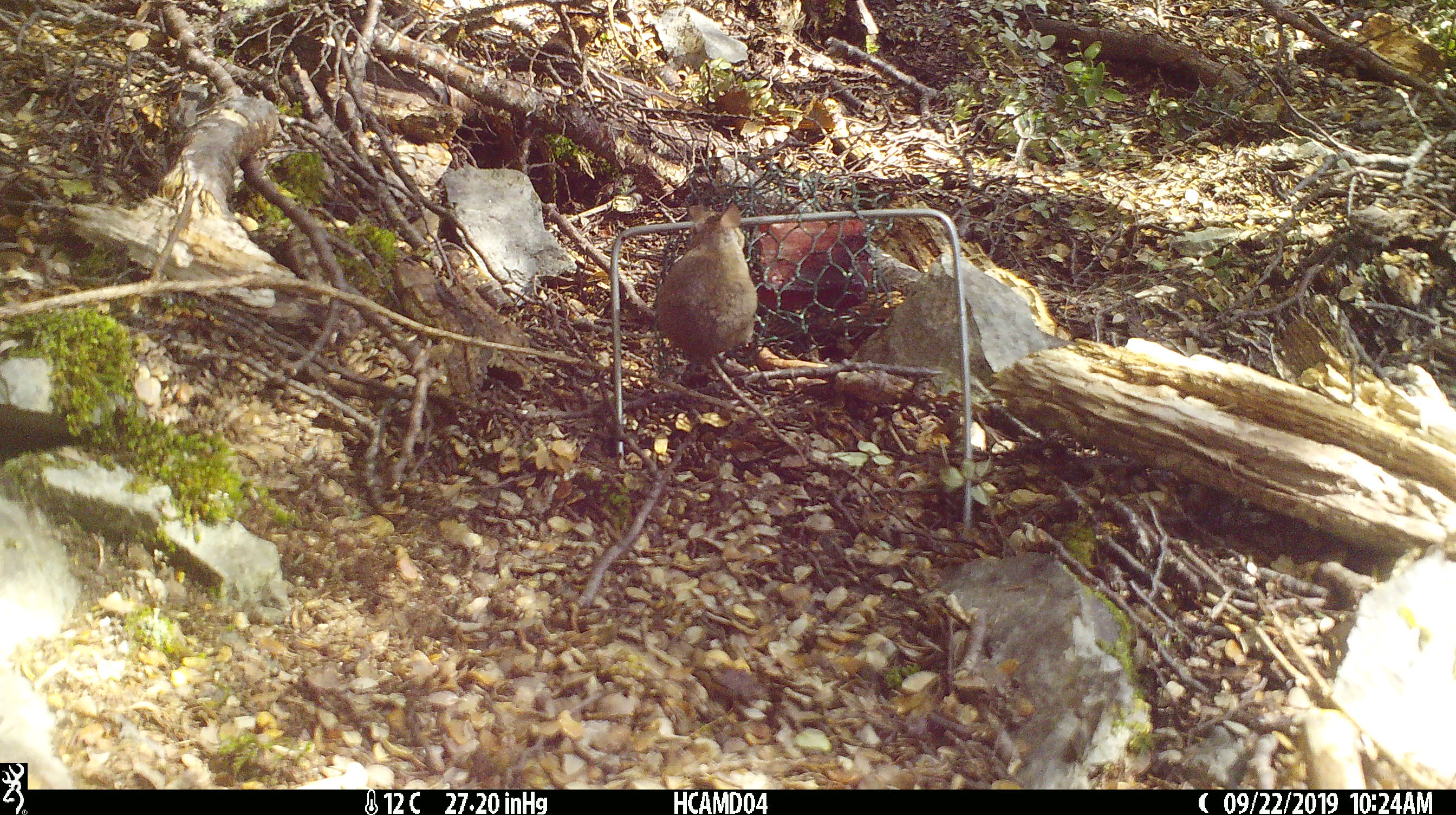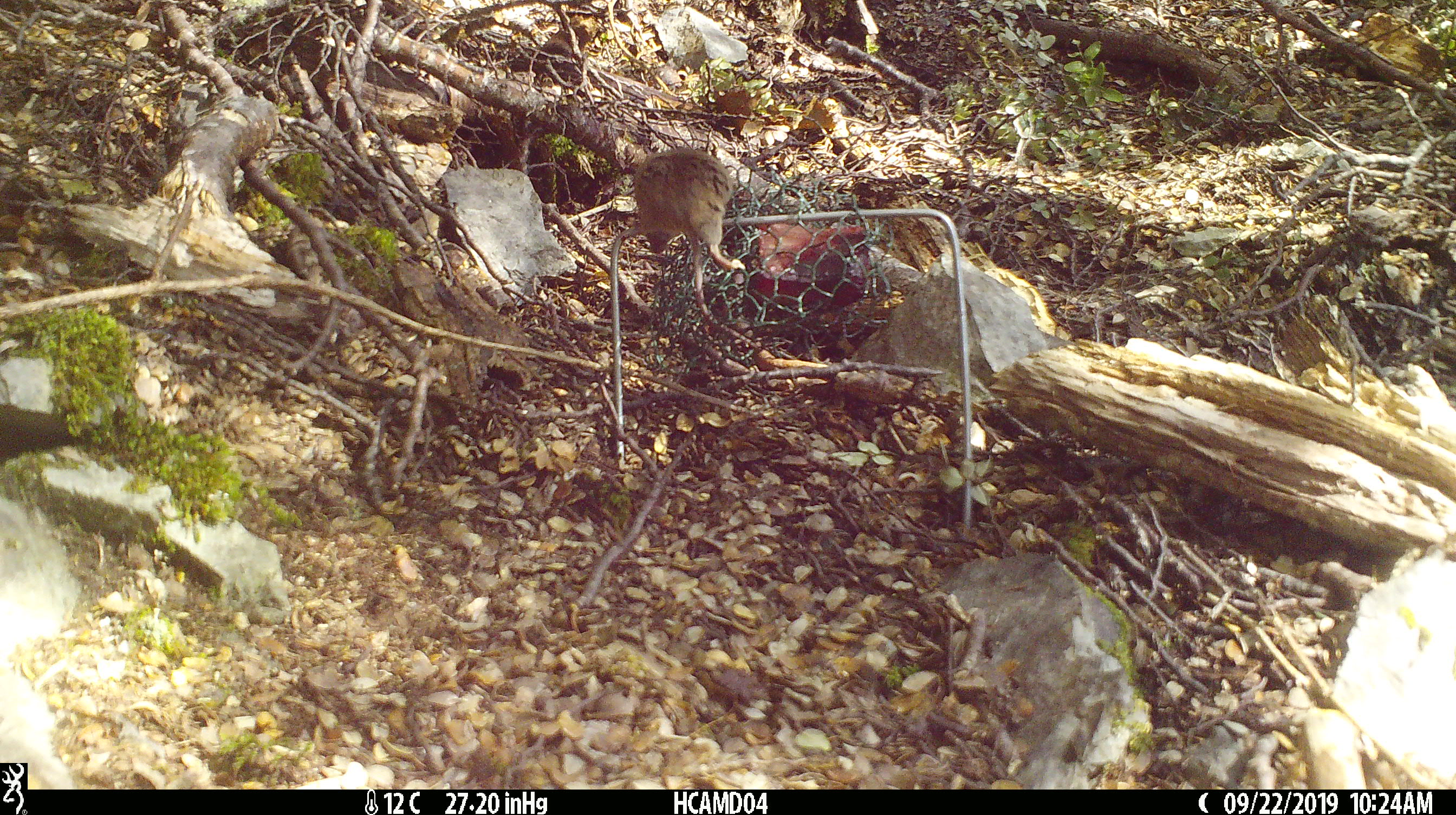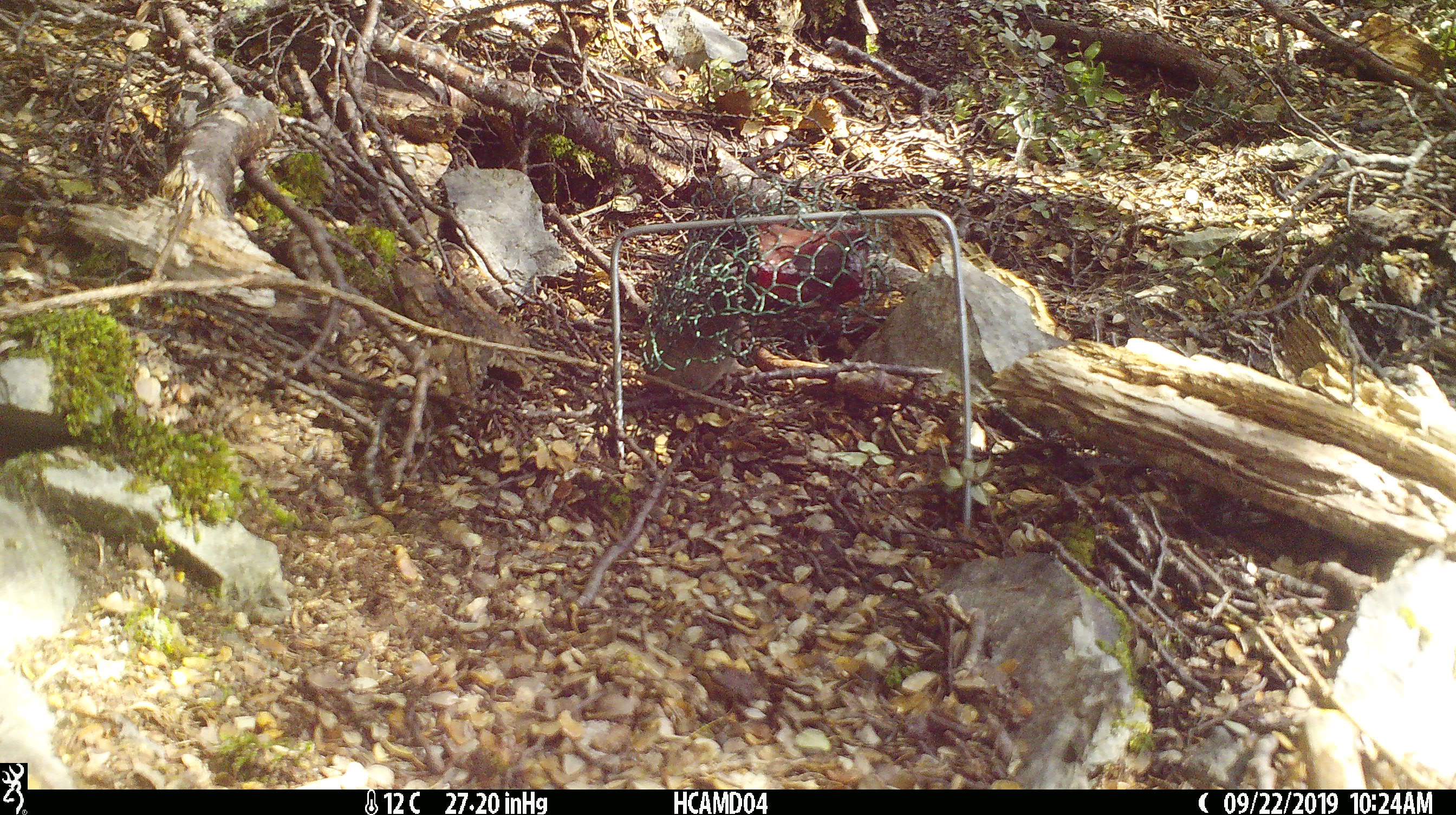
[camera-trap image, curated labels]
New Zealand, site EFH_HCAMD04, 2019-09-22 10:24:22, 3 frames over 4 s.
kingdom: Animalia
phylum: Chordata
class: Mammalia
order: Rodentia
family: Muridae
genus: Mus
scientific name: Mus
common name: mouse